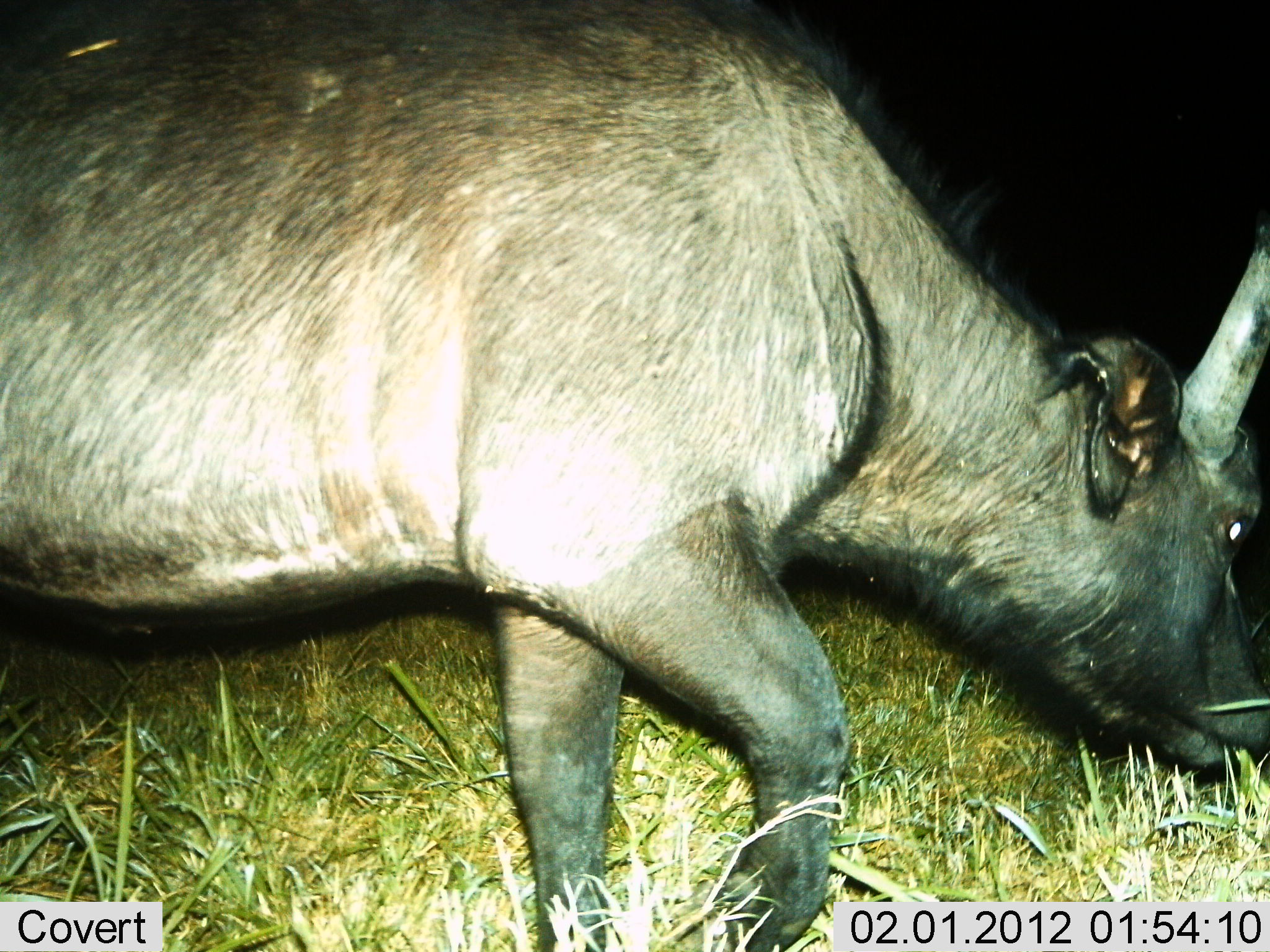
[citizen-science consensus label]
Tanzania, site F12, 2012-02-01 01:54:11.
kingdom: Animalia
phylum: Chordata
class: Mammalia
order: Artiodactyla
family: Bovidae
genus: Syncerus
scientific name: Syncerus caffer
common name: cape buffalo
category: buffalo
Buffalo (cape buffalo) (Syncerus caffer), count 1. Behavior (volunteer vote fractions): standing 17%, resting 0%, moving 58%, interacting 0%. Young present (vote fraction): 4%. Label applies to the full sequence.